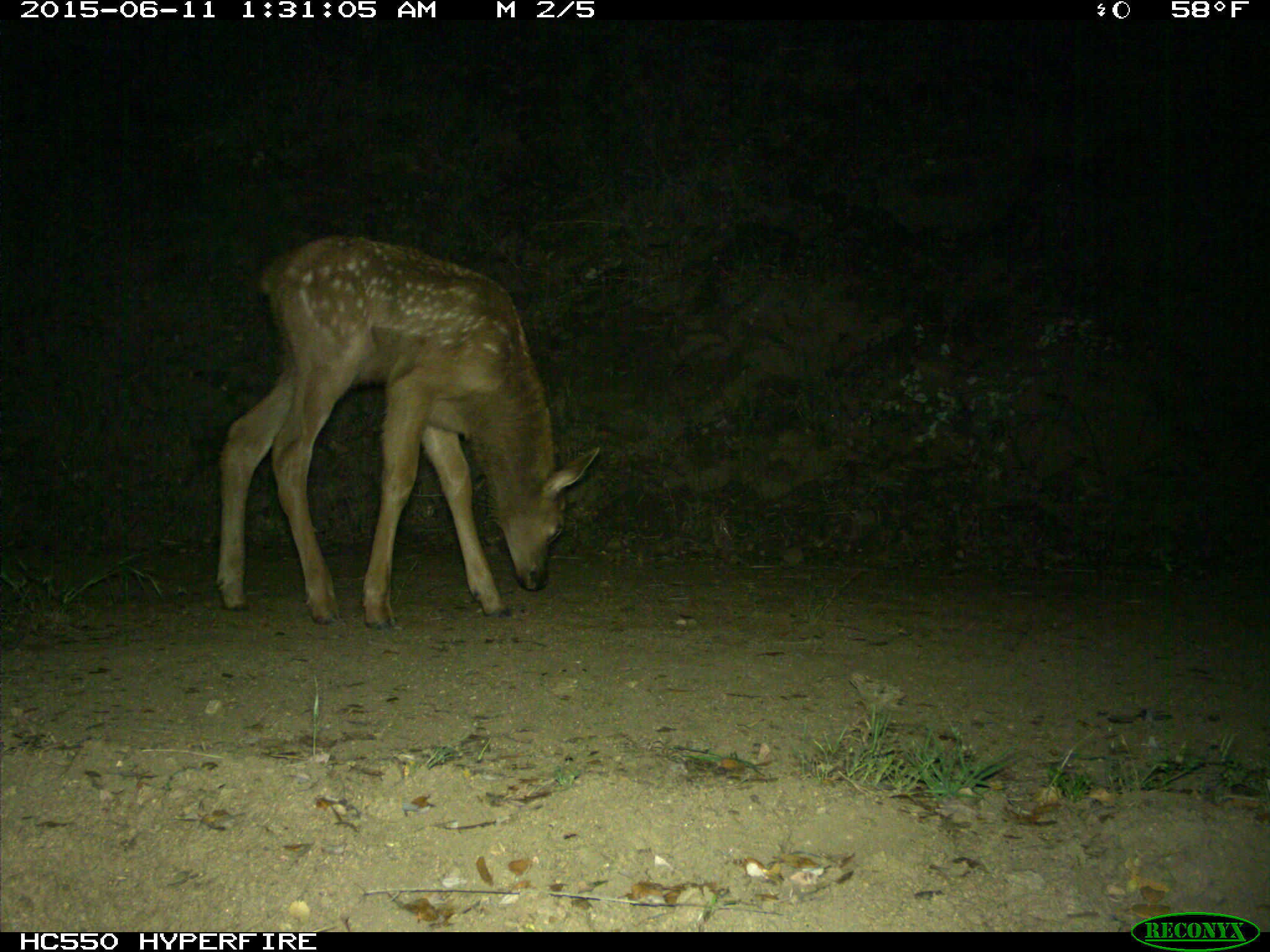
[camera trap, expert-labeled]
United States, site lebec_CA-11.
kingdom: Animalia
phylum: Chordata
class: Mammalia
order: Artiodactyla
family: Cervidae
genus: Cervus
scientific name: Cervus canadensis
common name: elk